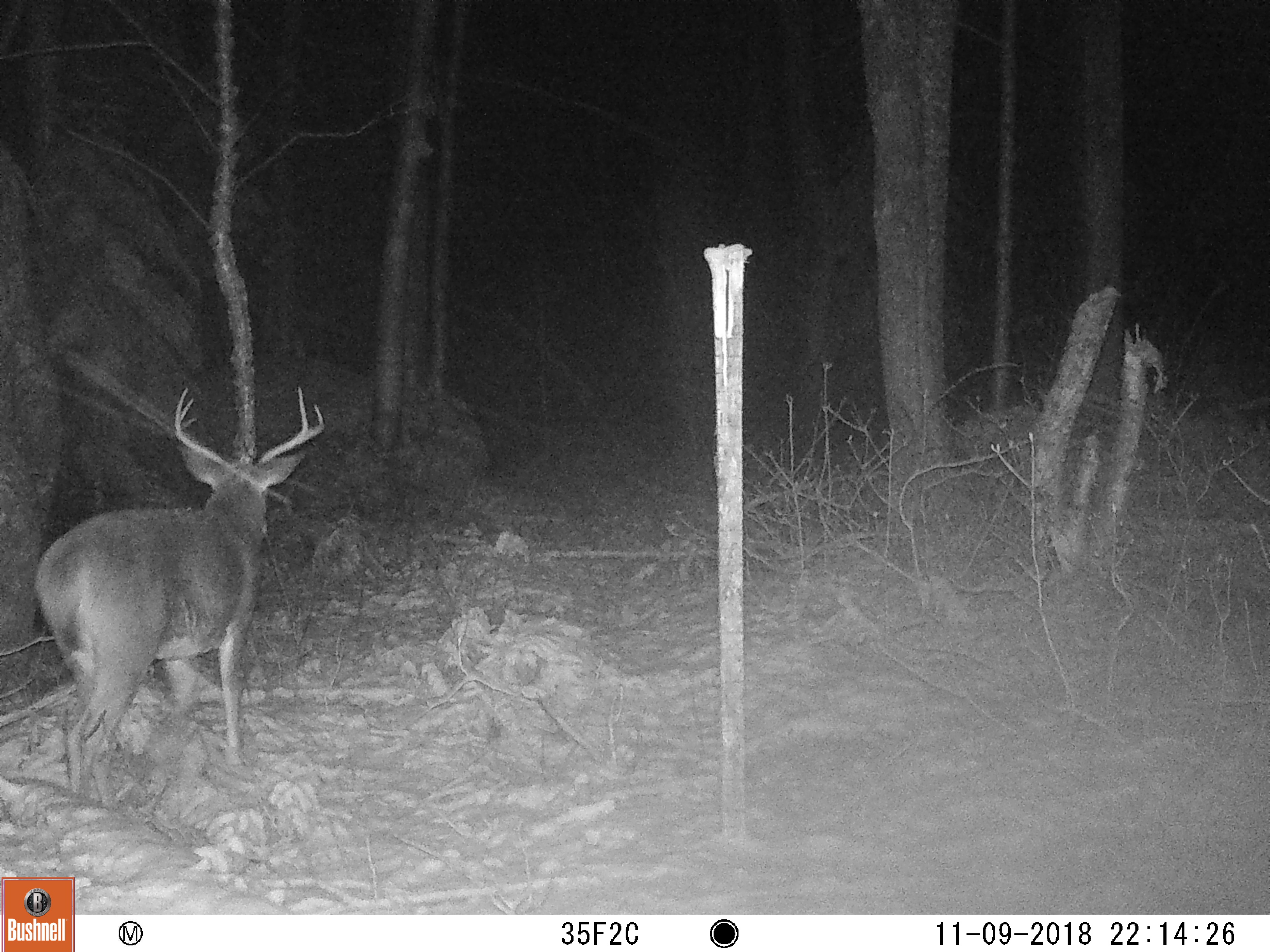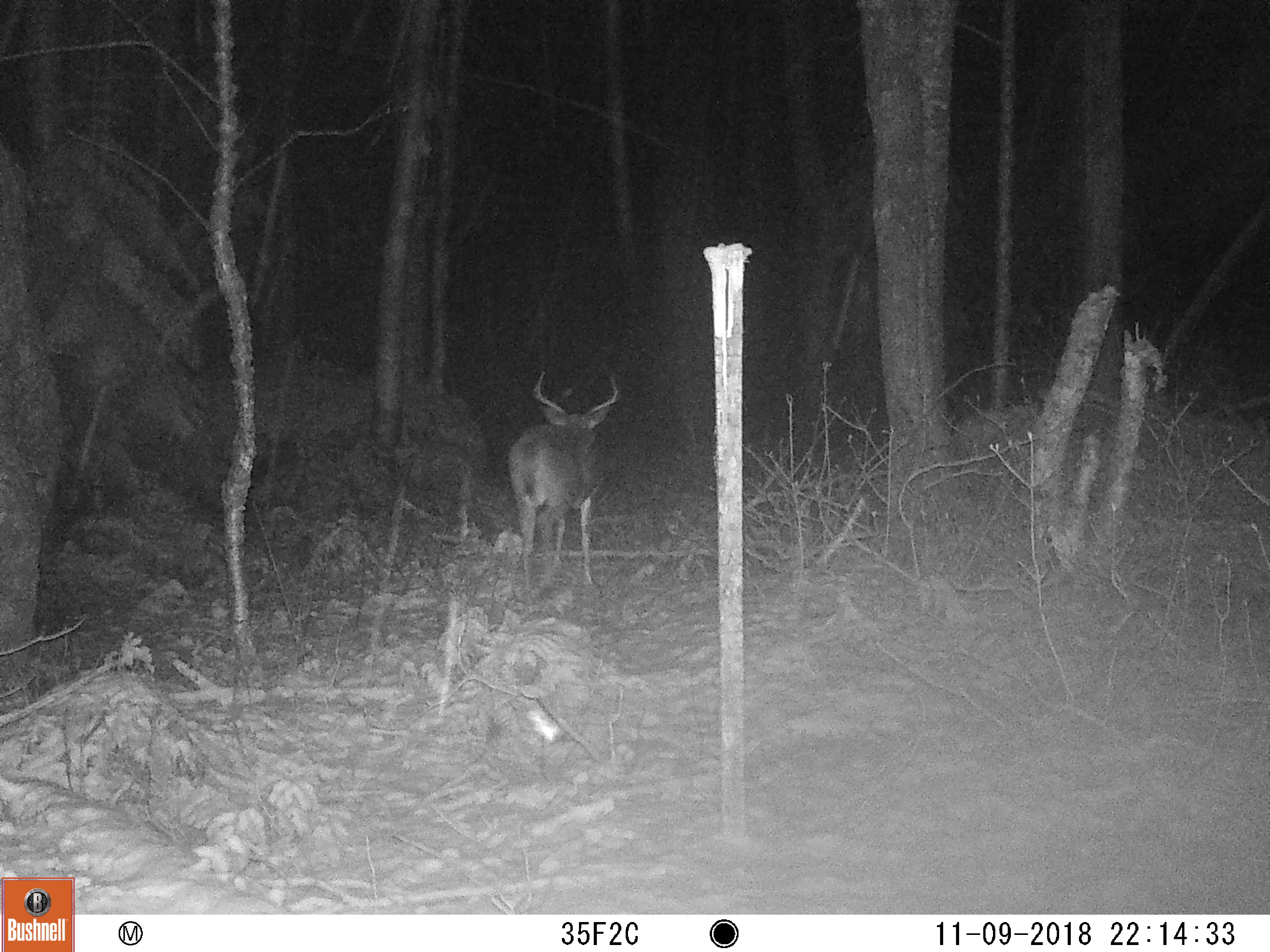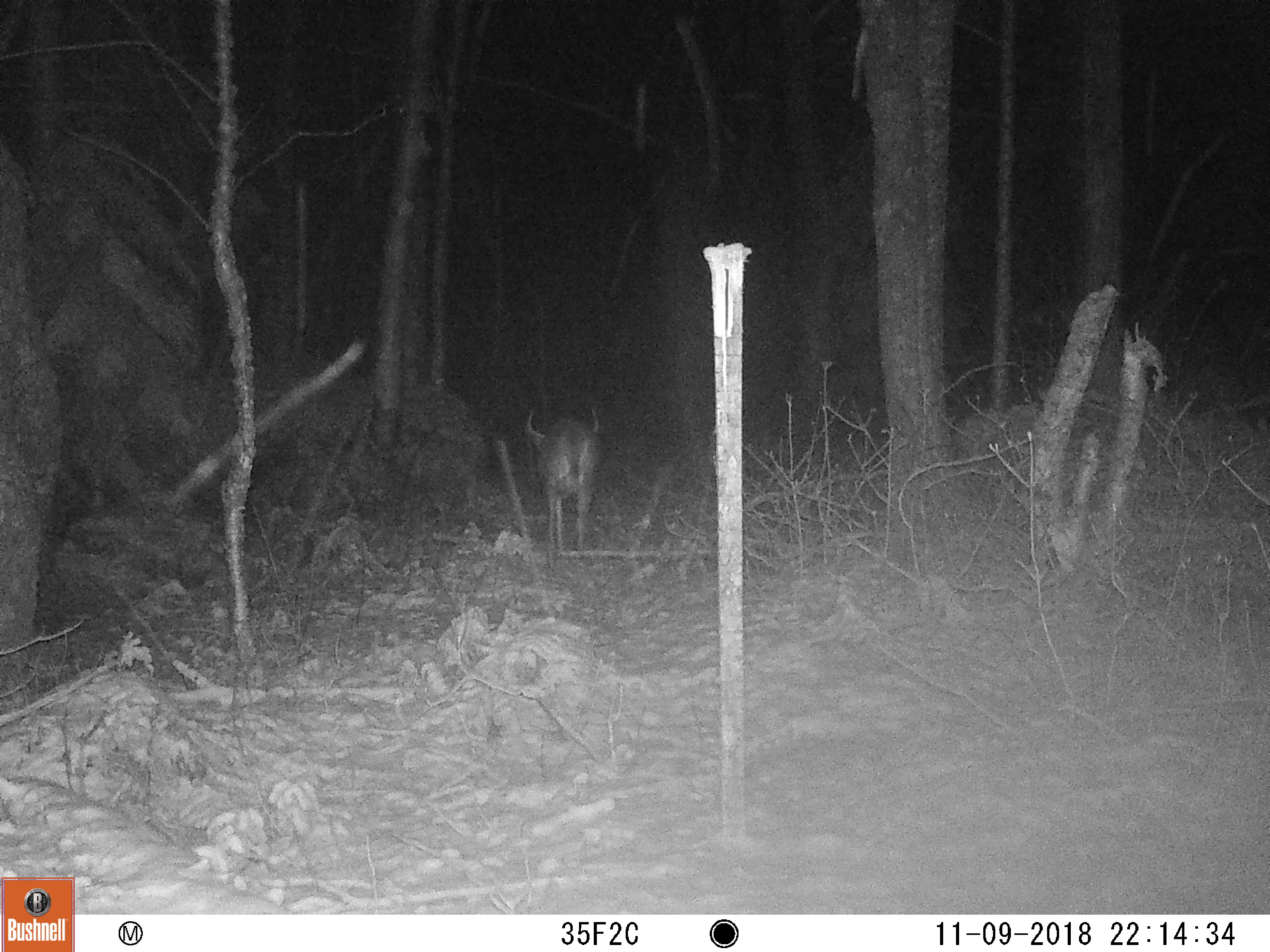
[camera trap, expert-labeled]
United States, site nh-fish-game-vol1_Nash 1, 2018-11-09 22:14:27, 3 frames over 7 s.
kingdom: Animalia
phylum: Chordata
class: Mammalia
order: Artiodactyla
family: Cervidae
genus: Odocoileus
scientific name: Odocoileus virginianus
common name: white-tailed deer